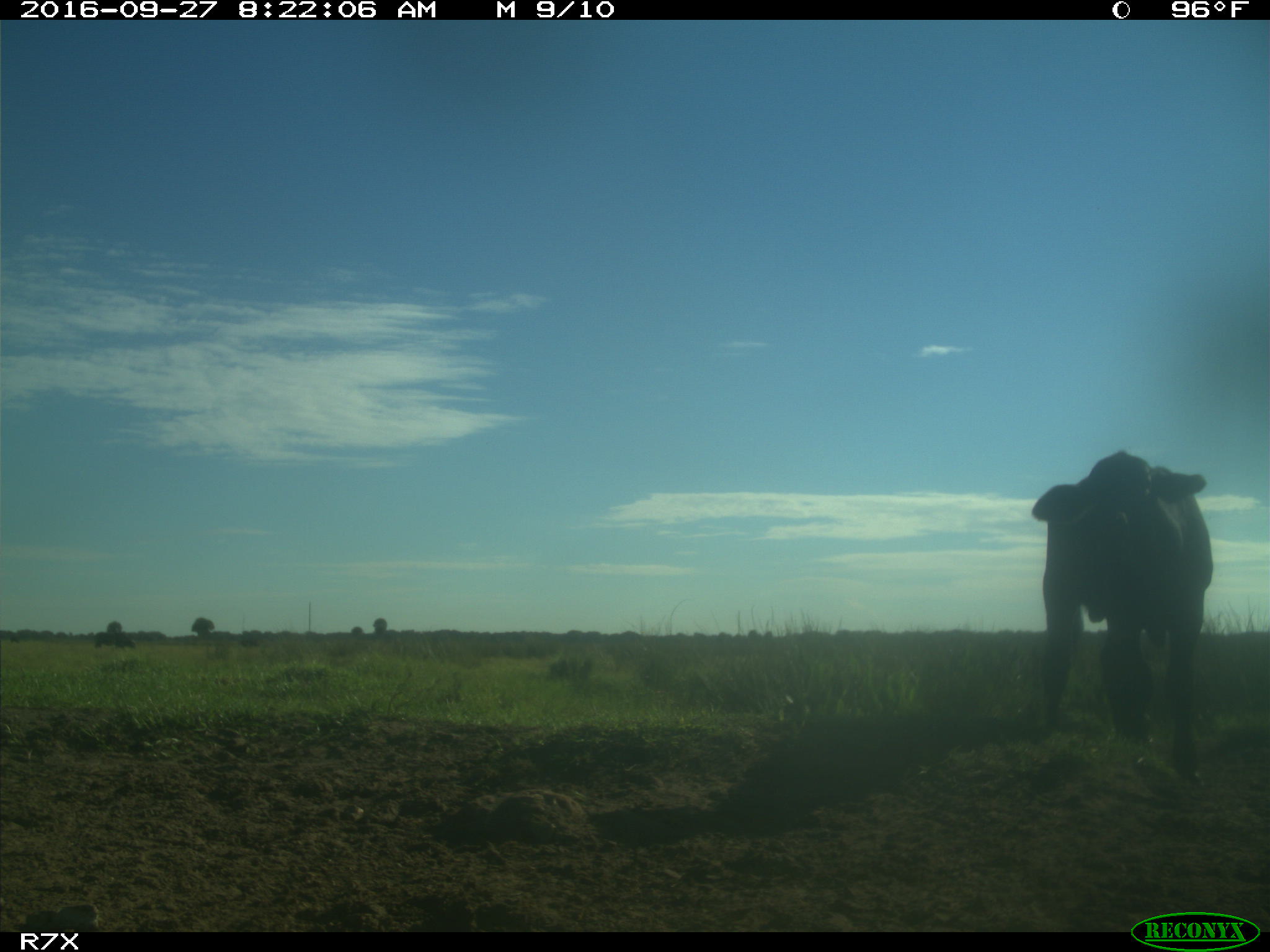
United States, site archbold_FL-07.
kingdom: Animalia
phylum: Chordata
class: Mammalia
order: Artiodactyla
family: Bovidae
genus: Bos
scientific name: Bos taurus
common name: domestic cow